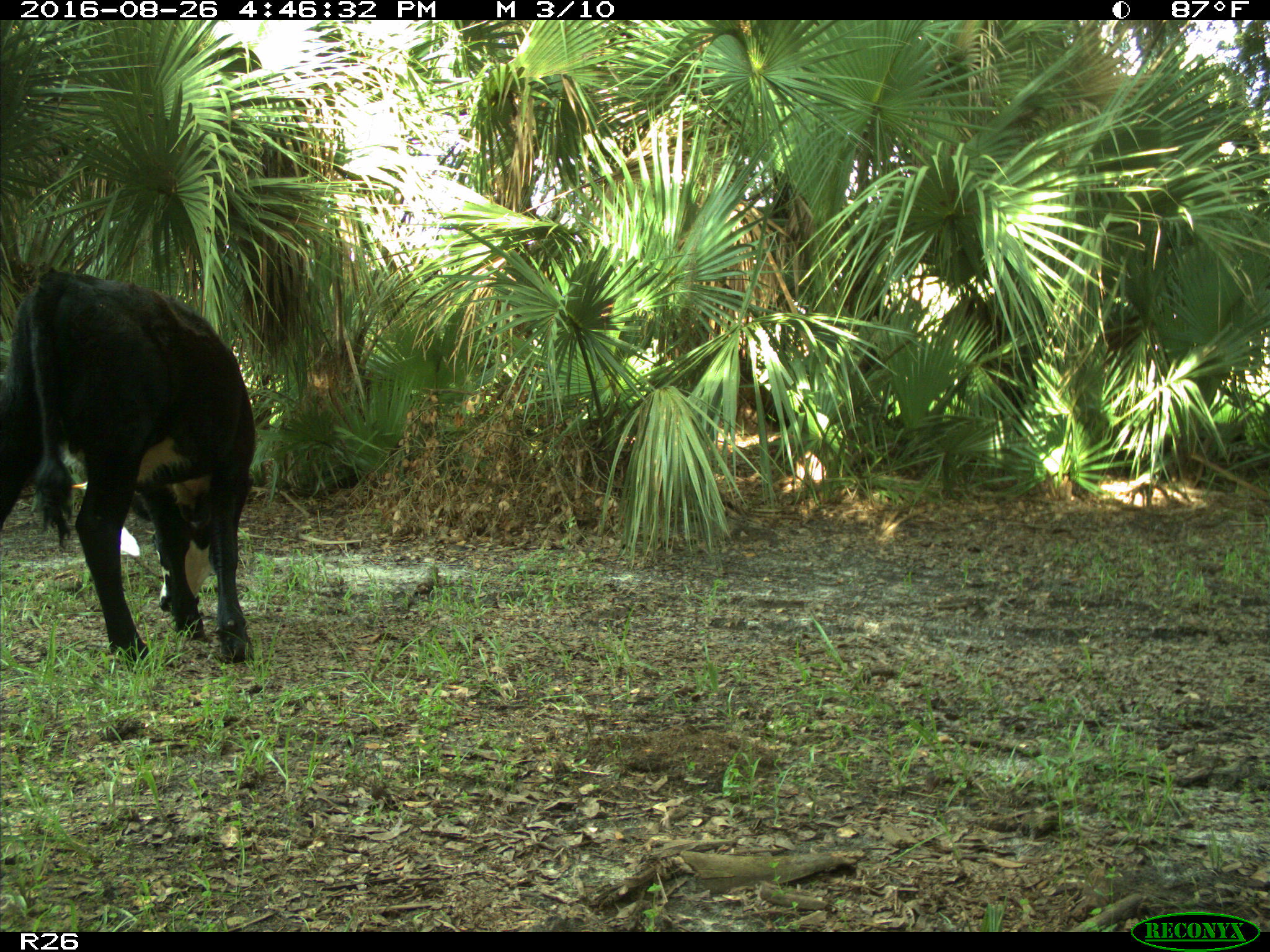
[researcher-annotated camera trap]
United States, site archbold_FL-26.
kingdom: Animalia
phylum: Chordata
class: Mammalia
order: Artiodactyla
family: Bovidae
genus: Bos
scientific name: Bos taurus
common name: domestic cow